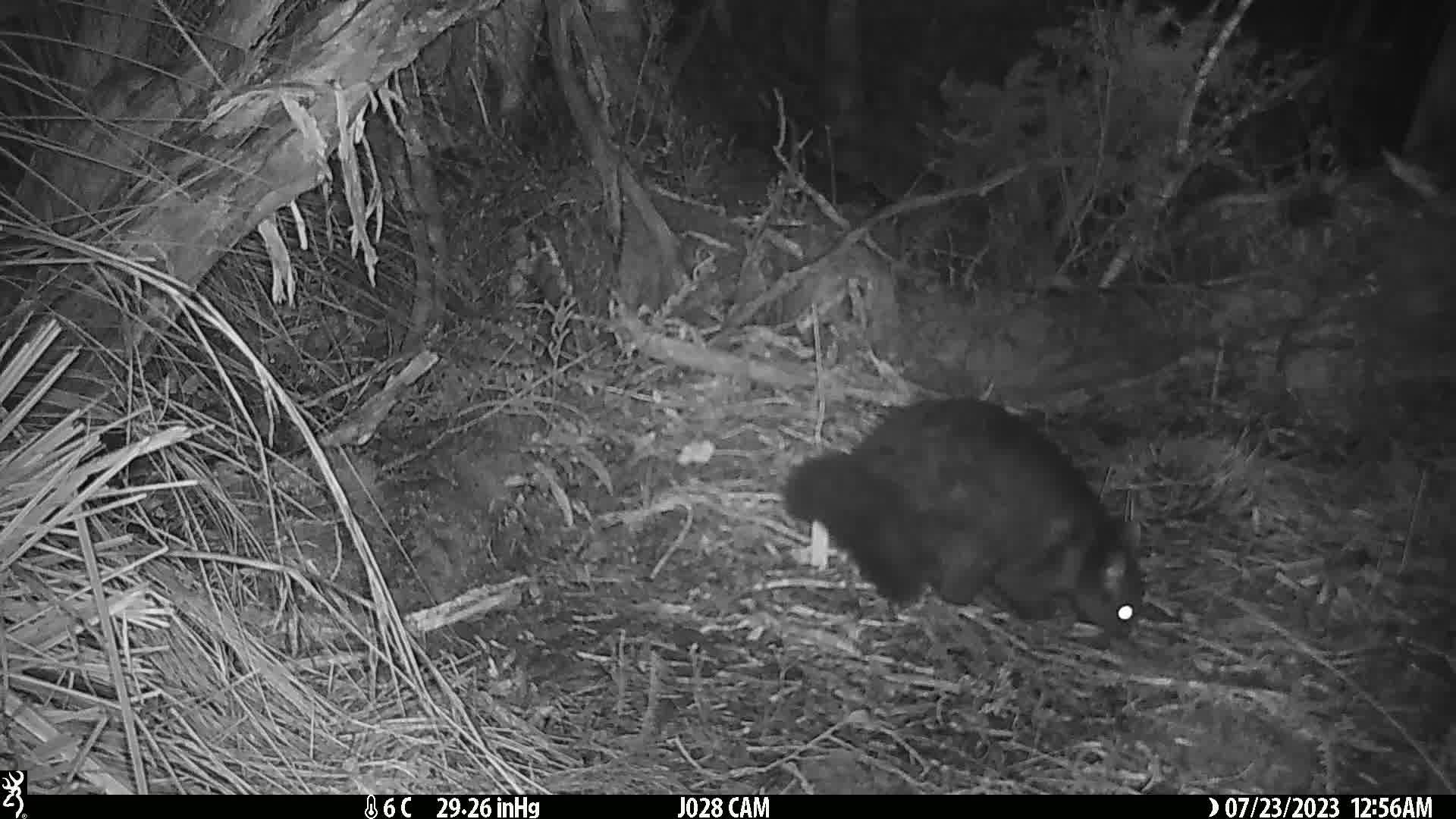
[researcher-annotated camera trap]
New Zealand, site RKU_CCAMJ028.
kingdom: Animalia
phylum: Chordata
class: Mammalia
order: Diprotodontia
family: Phalangeridae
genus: Trichosurus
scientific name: Trichosurus vulpecula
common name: common brushtail possum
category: possum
Possum (common brushtail possum) (Trichosurus vulpecula).